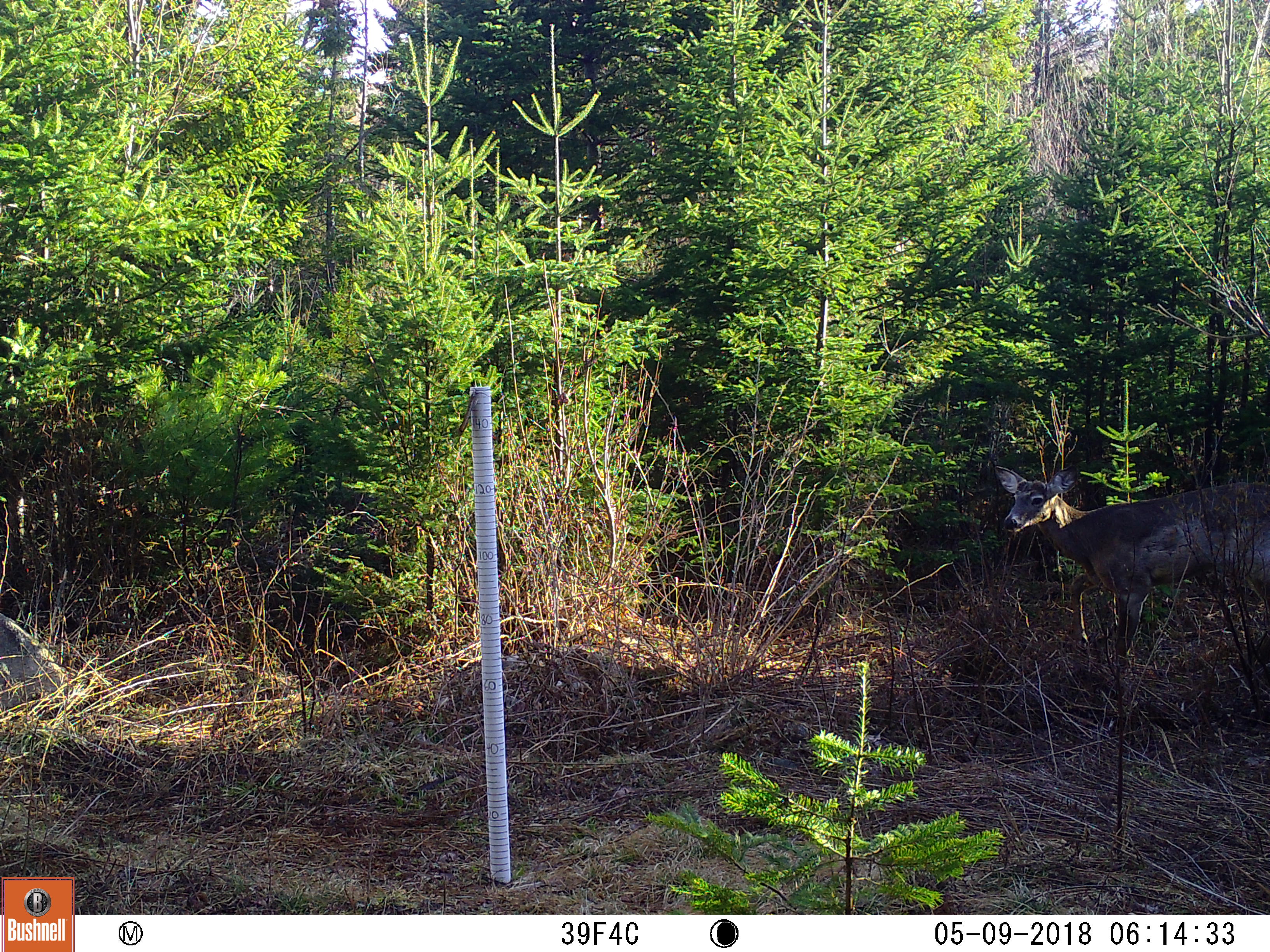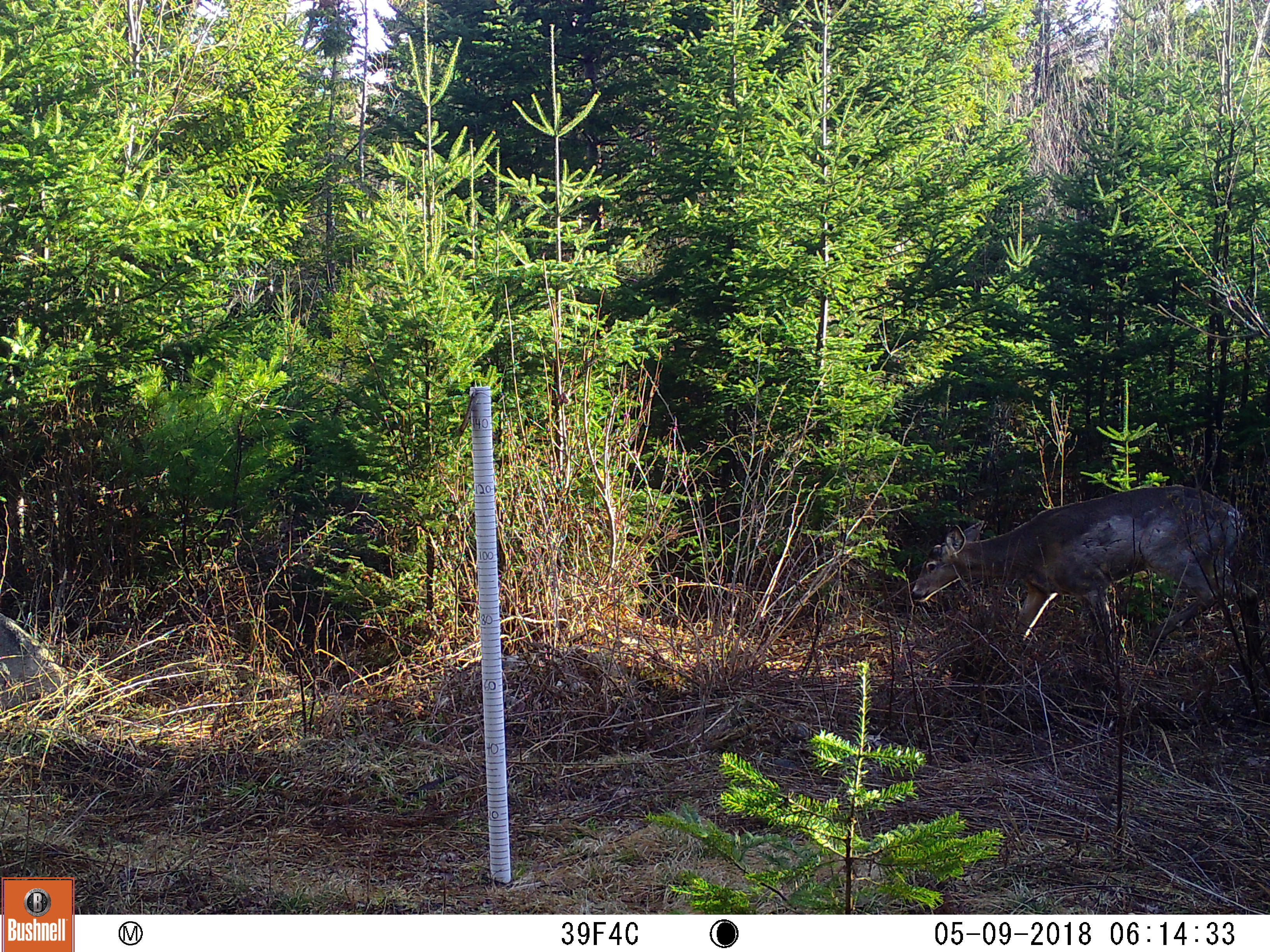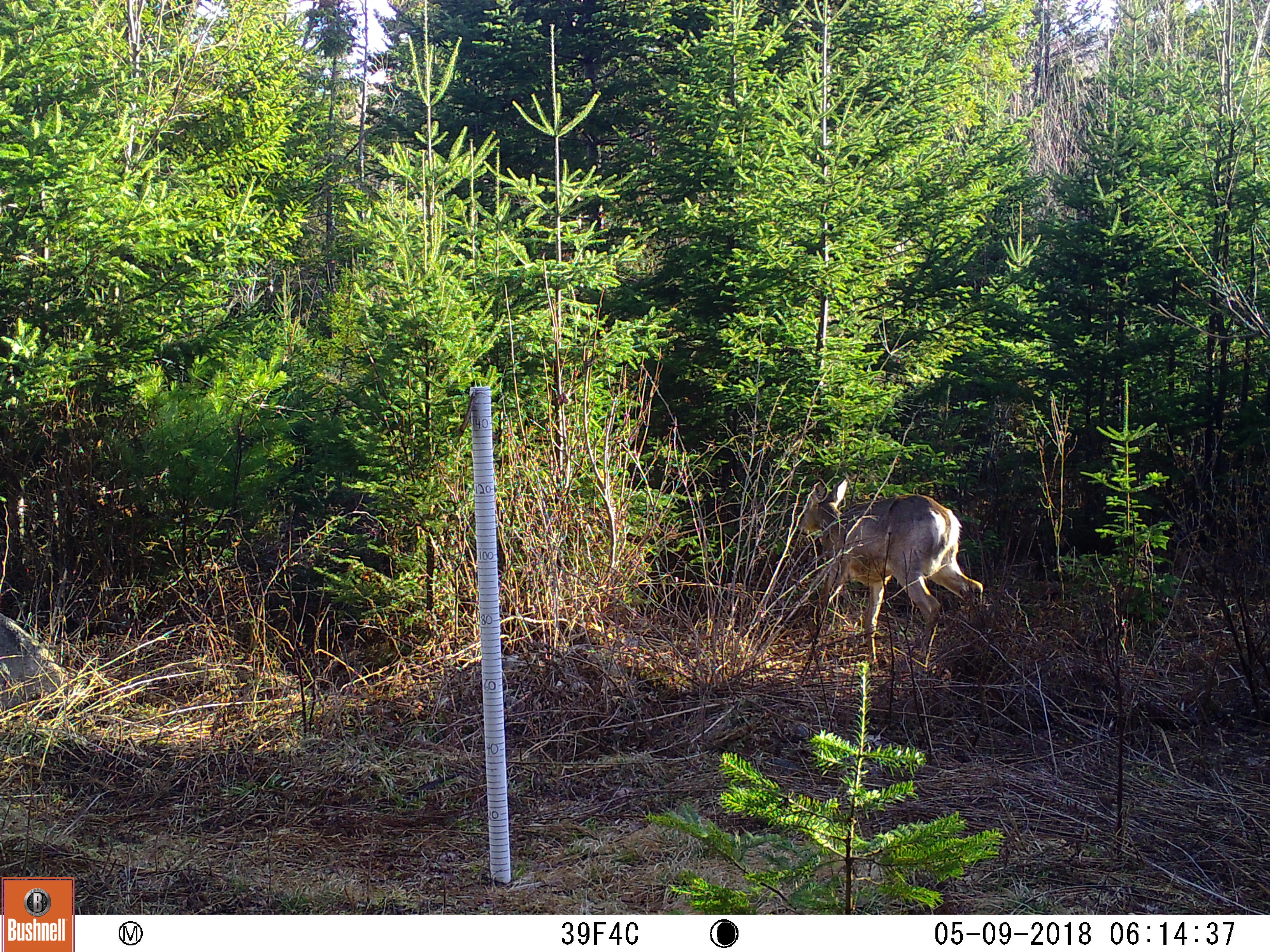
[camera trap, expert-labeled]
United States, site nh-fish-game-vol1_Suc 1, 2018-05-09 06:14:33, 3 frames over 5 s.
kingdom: Animalia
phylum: Chordata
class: Mammalia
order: Artiodactyla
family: Cervidae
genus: Odocoileus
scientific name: Odocoileus virginianus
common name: white-tailed deer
White-tailed deer (Odocoileus virginianus).